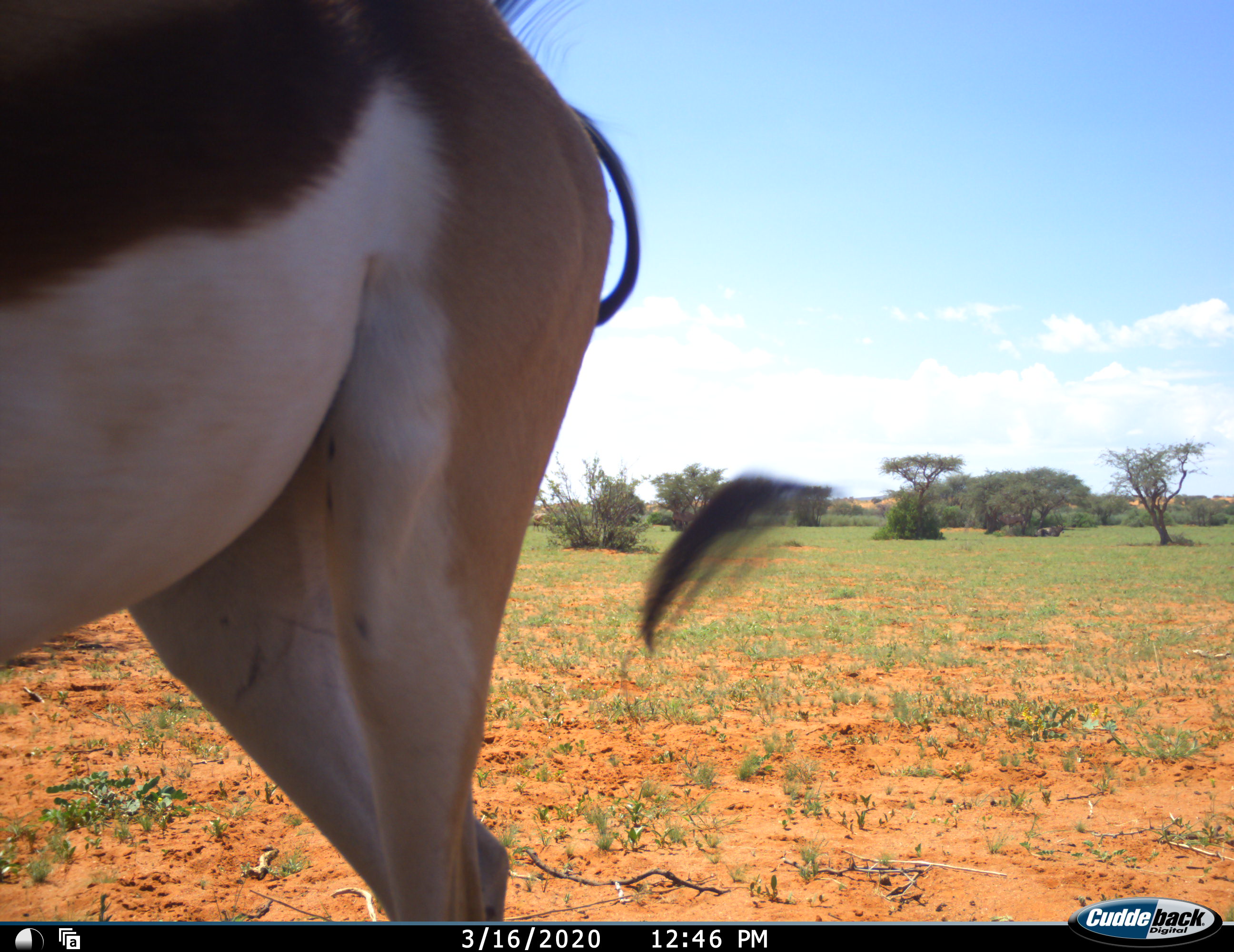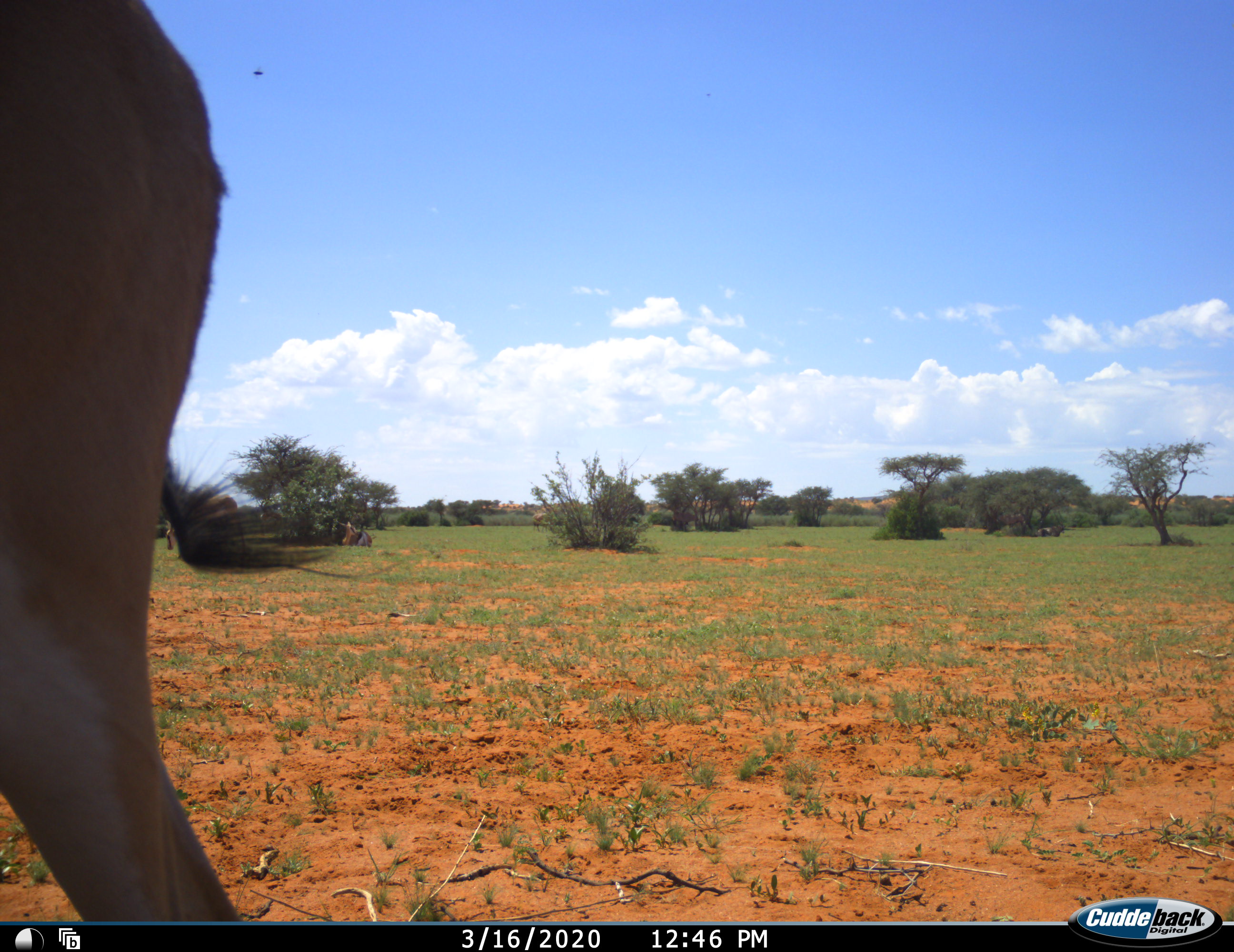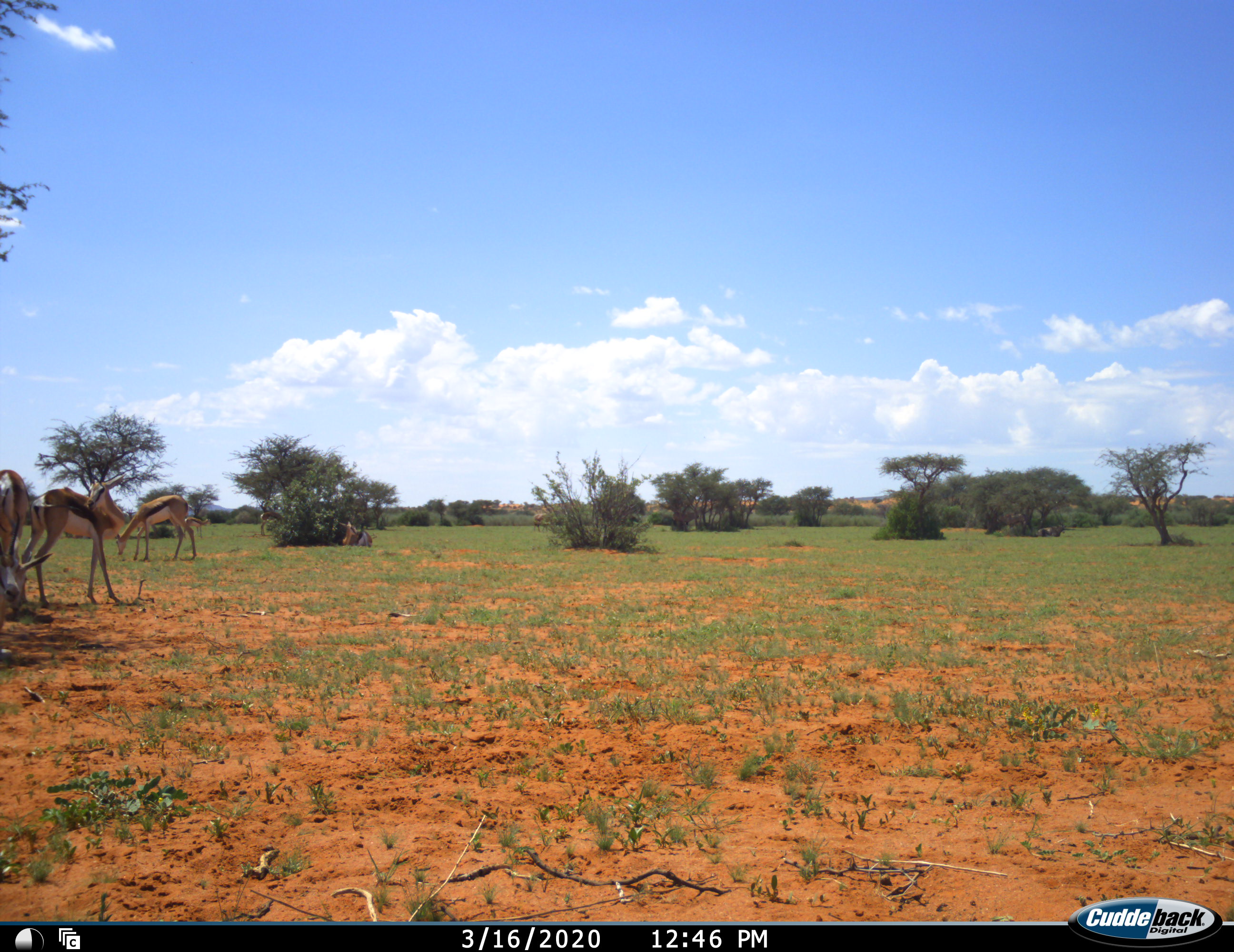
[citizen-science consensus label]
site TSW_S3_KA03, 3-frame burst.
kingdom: Animalia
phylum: Chordata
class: Mammalia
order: Artiodactyla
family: Bovidae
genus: Antidorcas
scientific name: Antidorcas marsupialis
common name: springbok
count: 9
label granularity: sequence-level